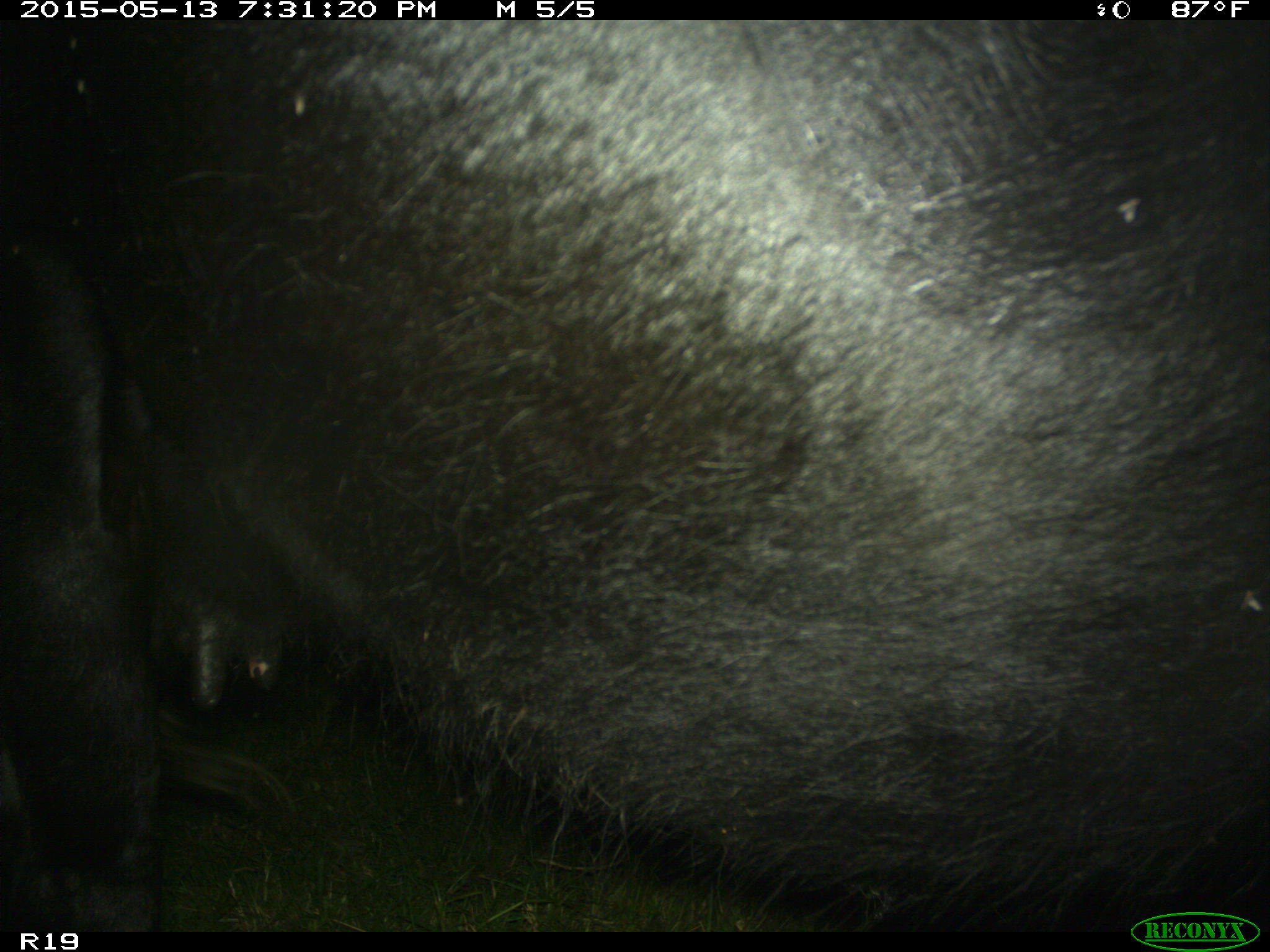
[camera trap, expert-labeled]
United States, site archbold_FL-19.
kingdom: Animalia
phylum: Chordata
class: Mammalia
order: Artiodactyla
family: Bovidae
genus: Bos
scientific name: Bos taurus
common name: domestic cow